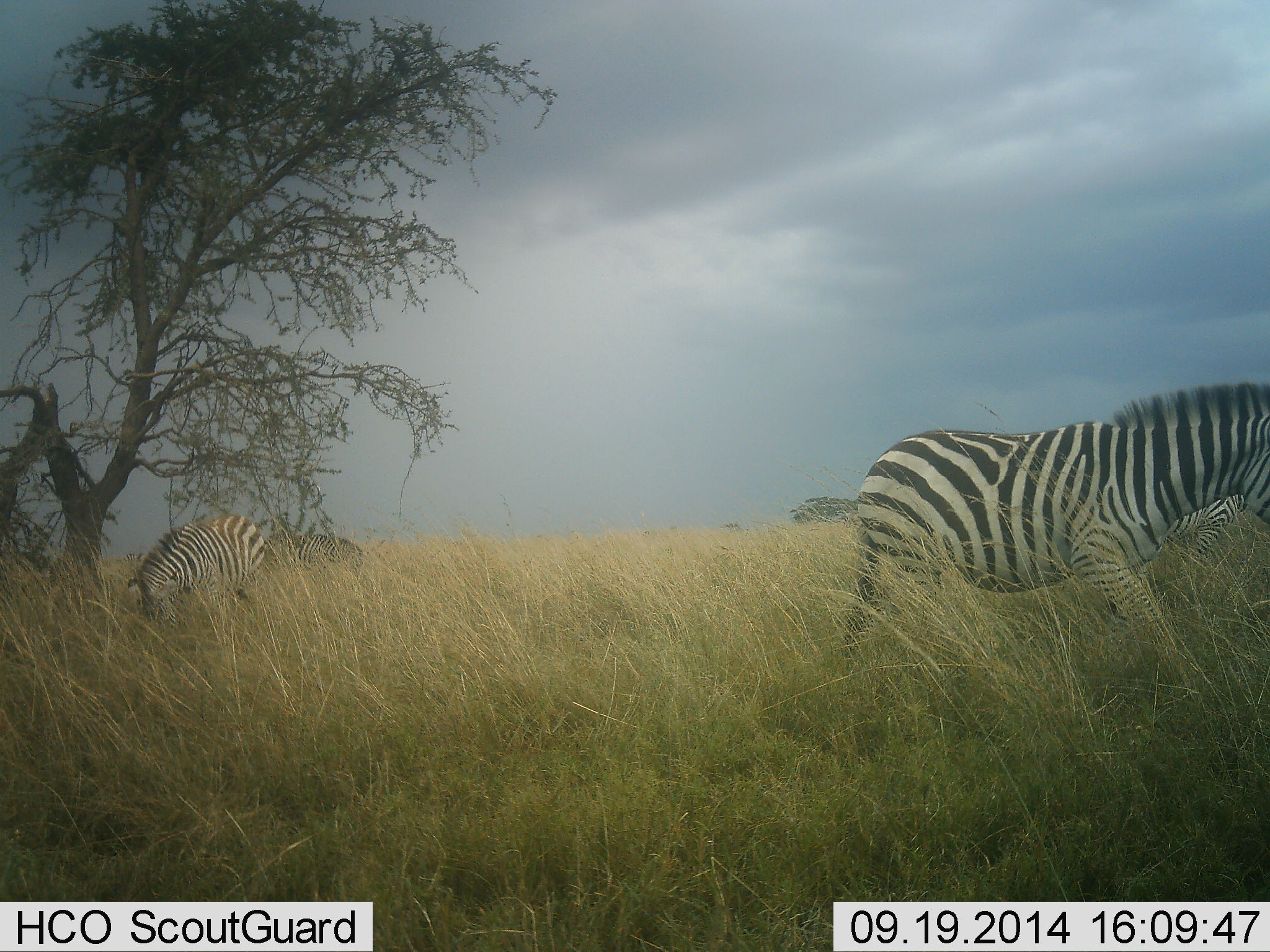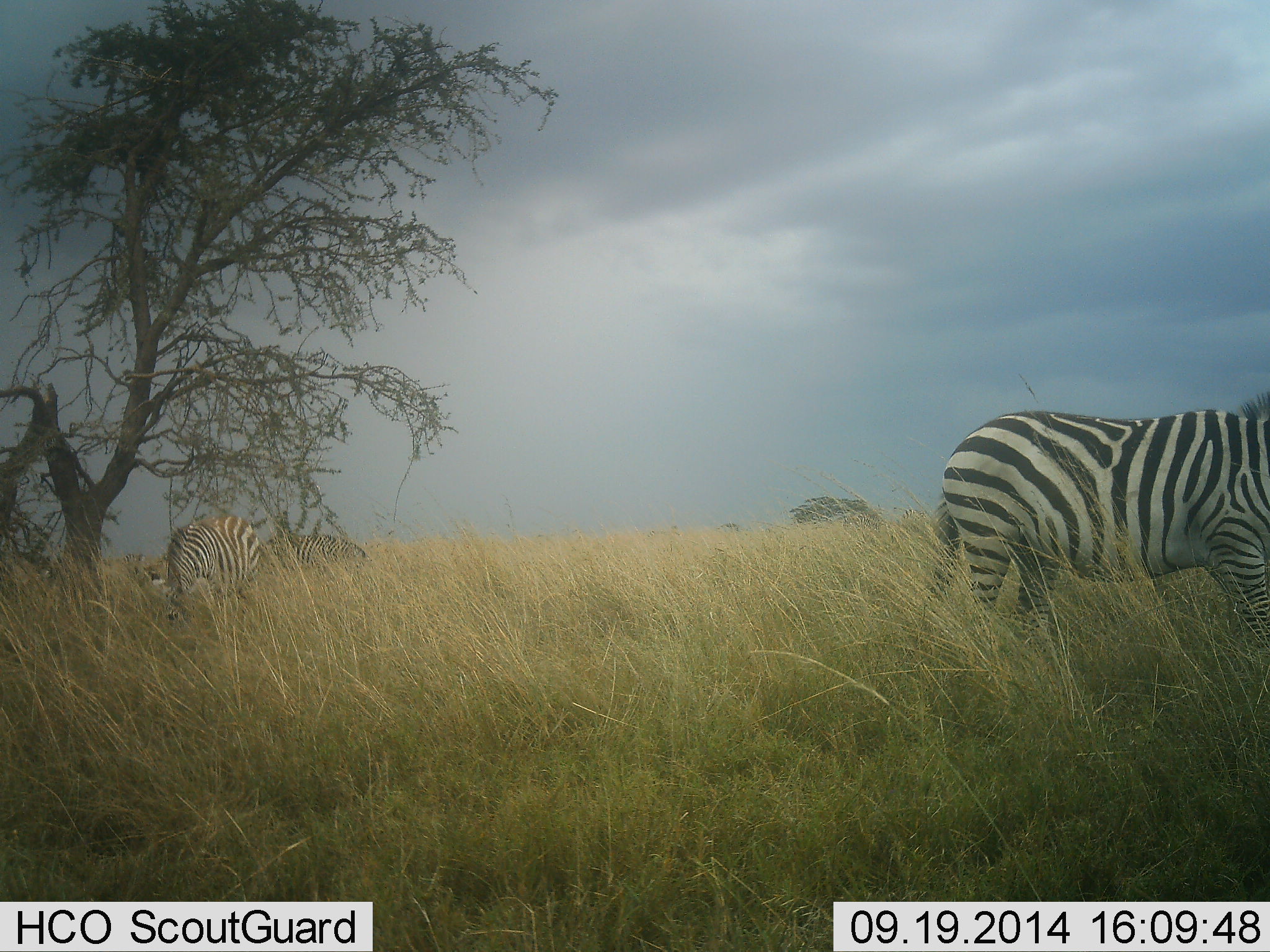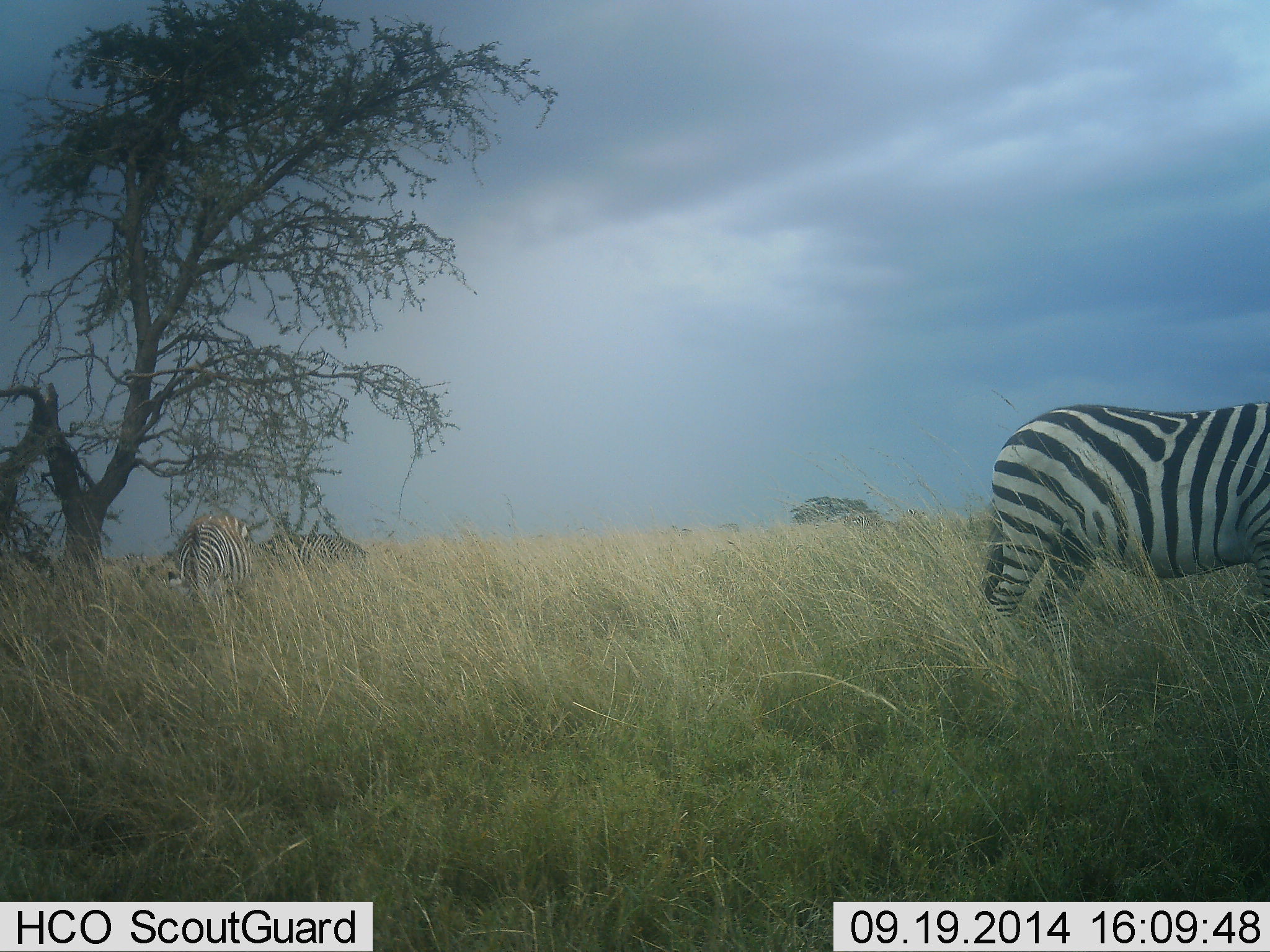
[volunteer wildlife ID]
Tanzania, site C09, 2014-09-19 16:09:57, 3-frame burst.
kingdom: Animalia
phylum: Chordata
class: Mammalia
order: Perissodactyla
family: Equidae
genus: Equus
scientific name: Equus quagga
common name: plains zebra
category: zebra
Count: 3.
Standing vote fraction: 30%.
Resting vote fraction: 10%.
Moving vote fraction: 50%.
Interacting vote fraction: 0%.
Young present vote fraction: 0%.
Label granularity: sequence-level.